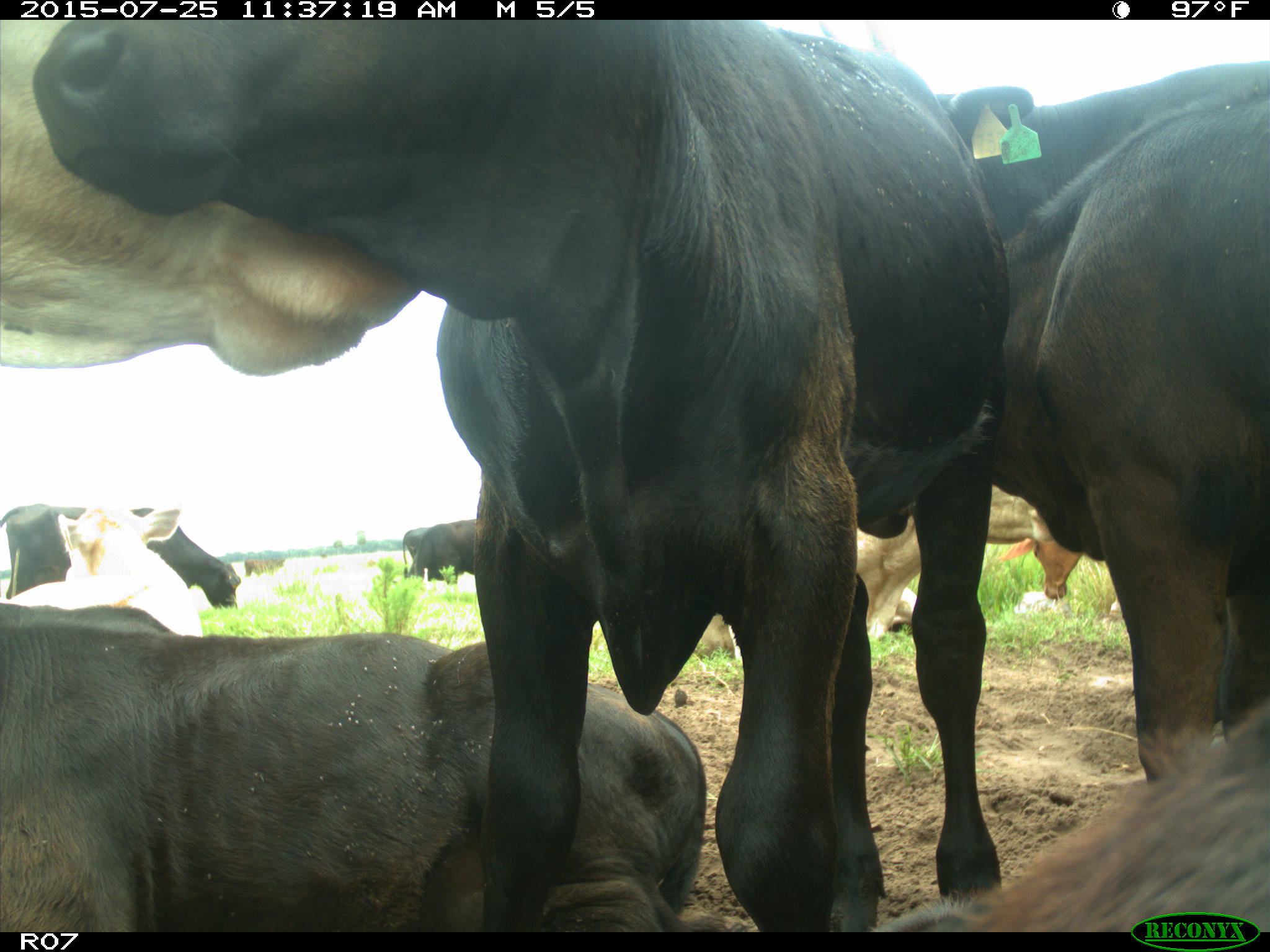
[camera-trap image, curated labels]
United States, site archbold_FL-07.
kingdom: Animalia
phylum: Chordata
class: Mammalia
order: Artiodactyla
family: Bovidae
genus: Bos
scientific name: Bos taurus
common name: domestic cow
Bos taurus (domestic cow).